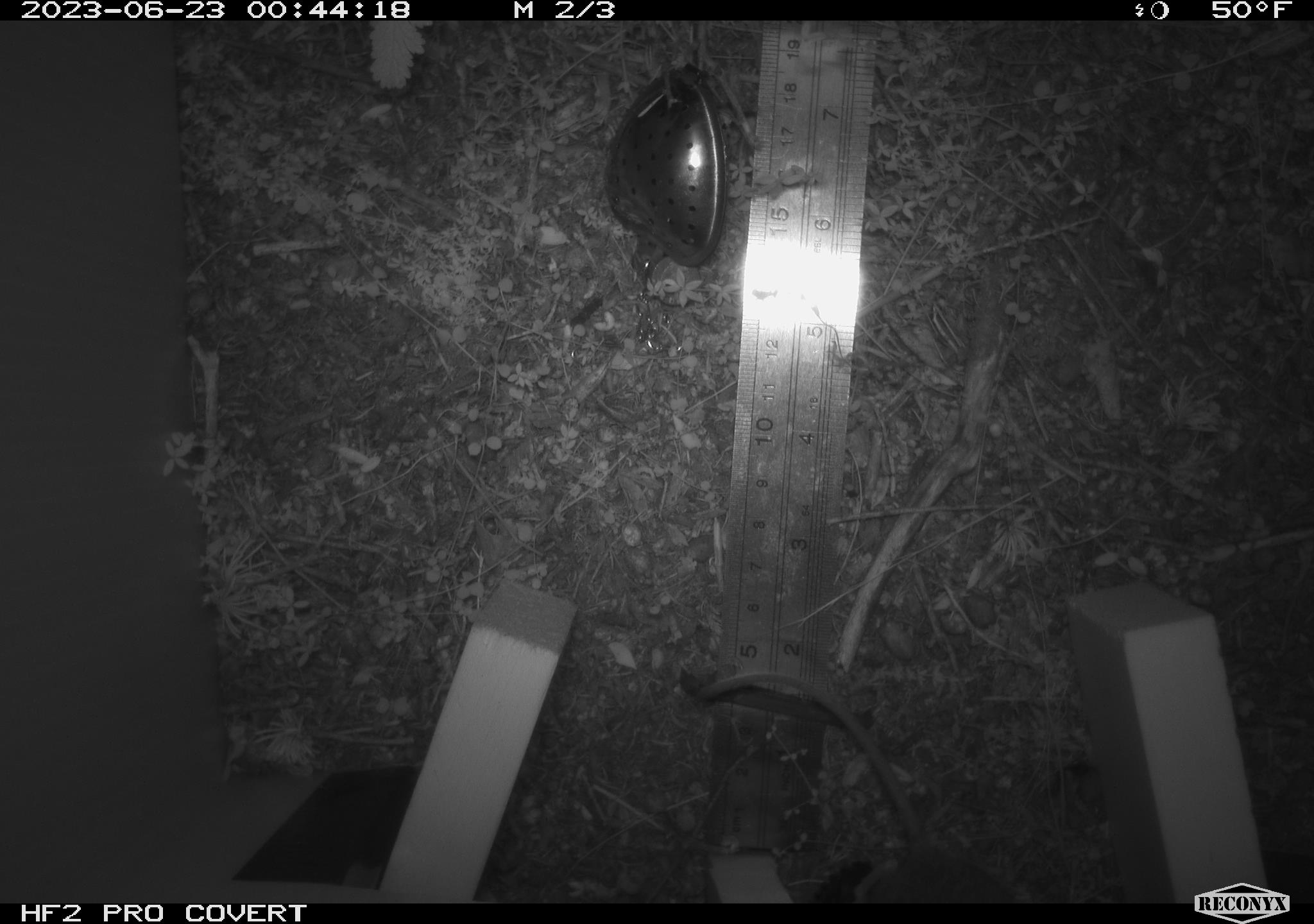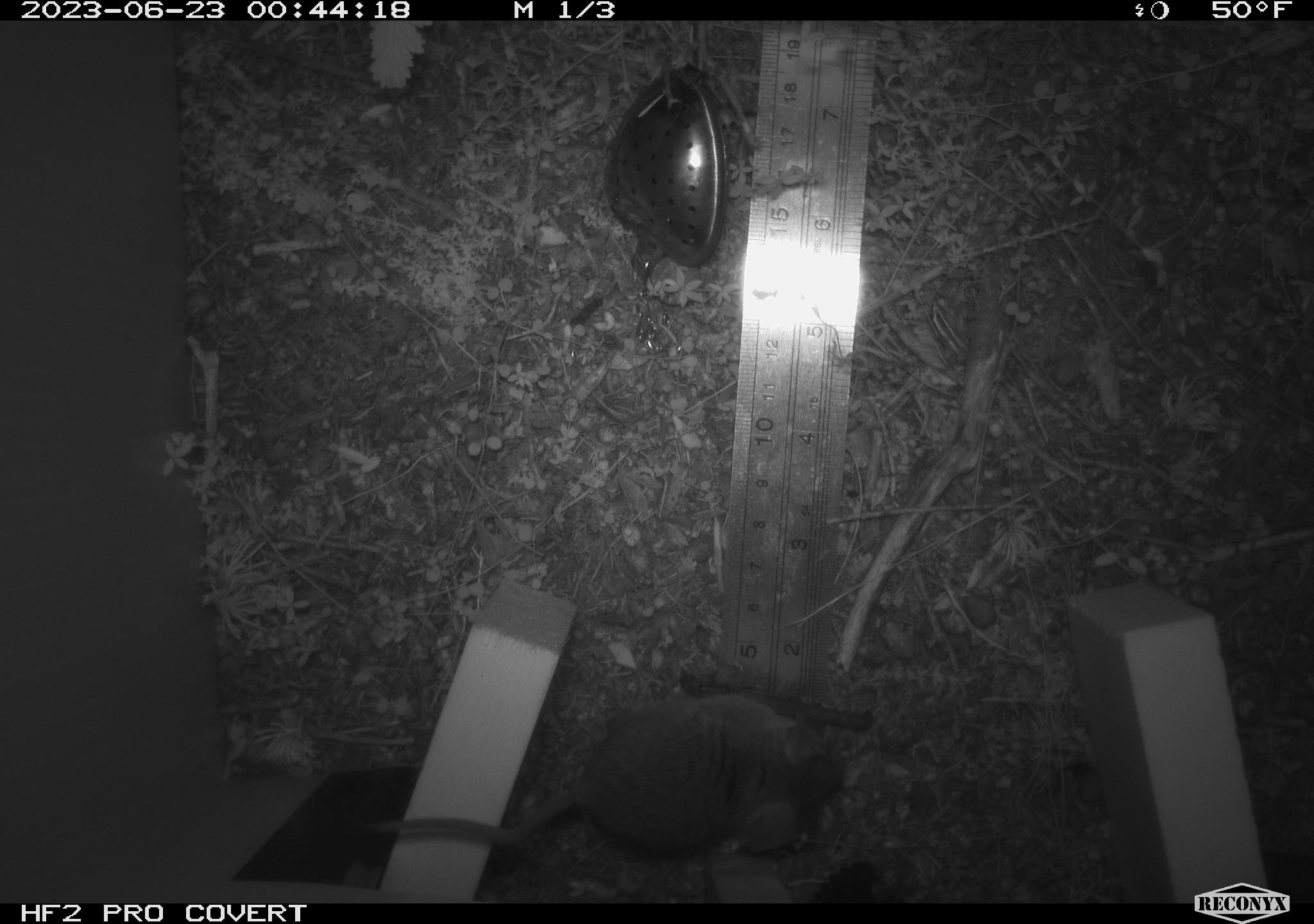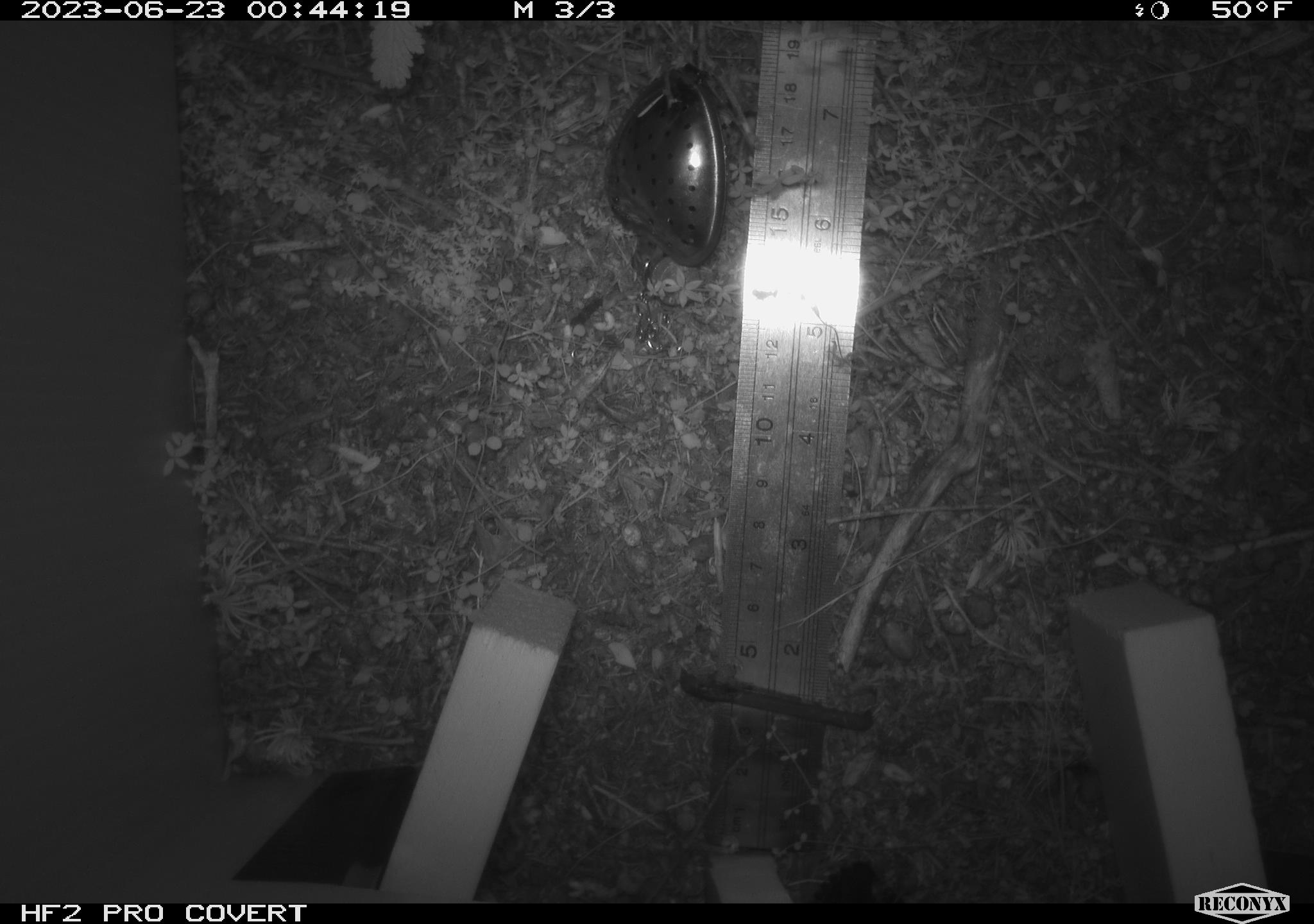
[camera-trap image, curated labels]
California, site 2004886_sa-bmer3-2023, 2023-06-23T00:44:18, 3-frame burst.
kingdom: Animalia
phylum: Chordata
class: Mammalia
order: Rodentia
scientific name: Rodentia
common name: mouse species